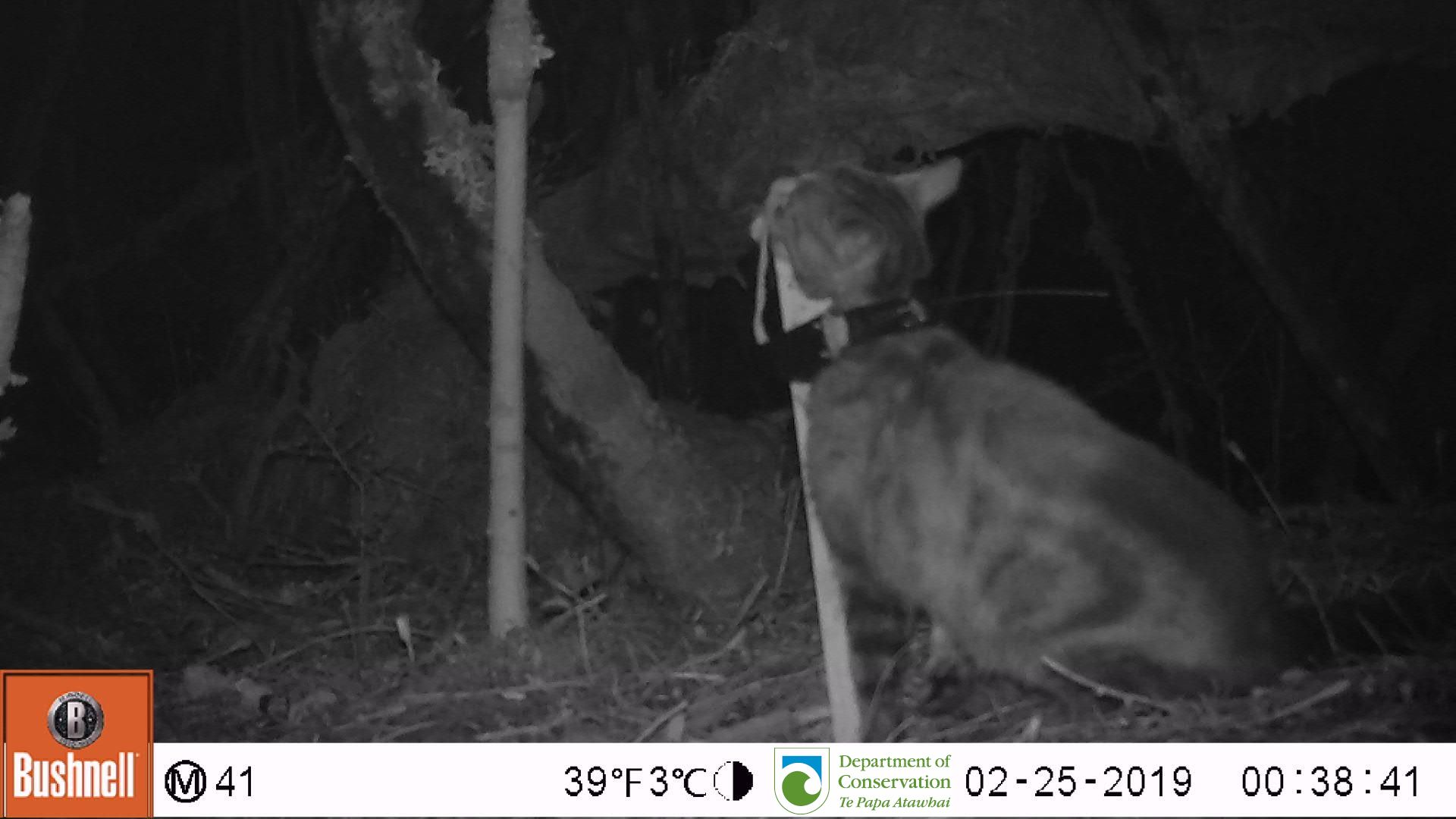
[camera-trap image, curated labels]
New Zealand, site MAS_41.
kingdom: Animalia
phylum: Chordata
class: Mammalia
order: Carnivora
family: Felidae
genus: Felis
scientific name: Felis catus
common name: domestic cat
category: cat